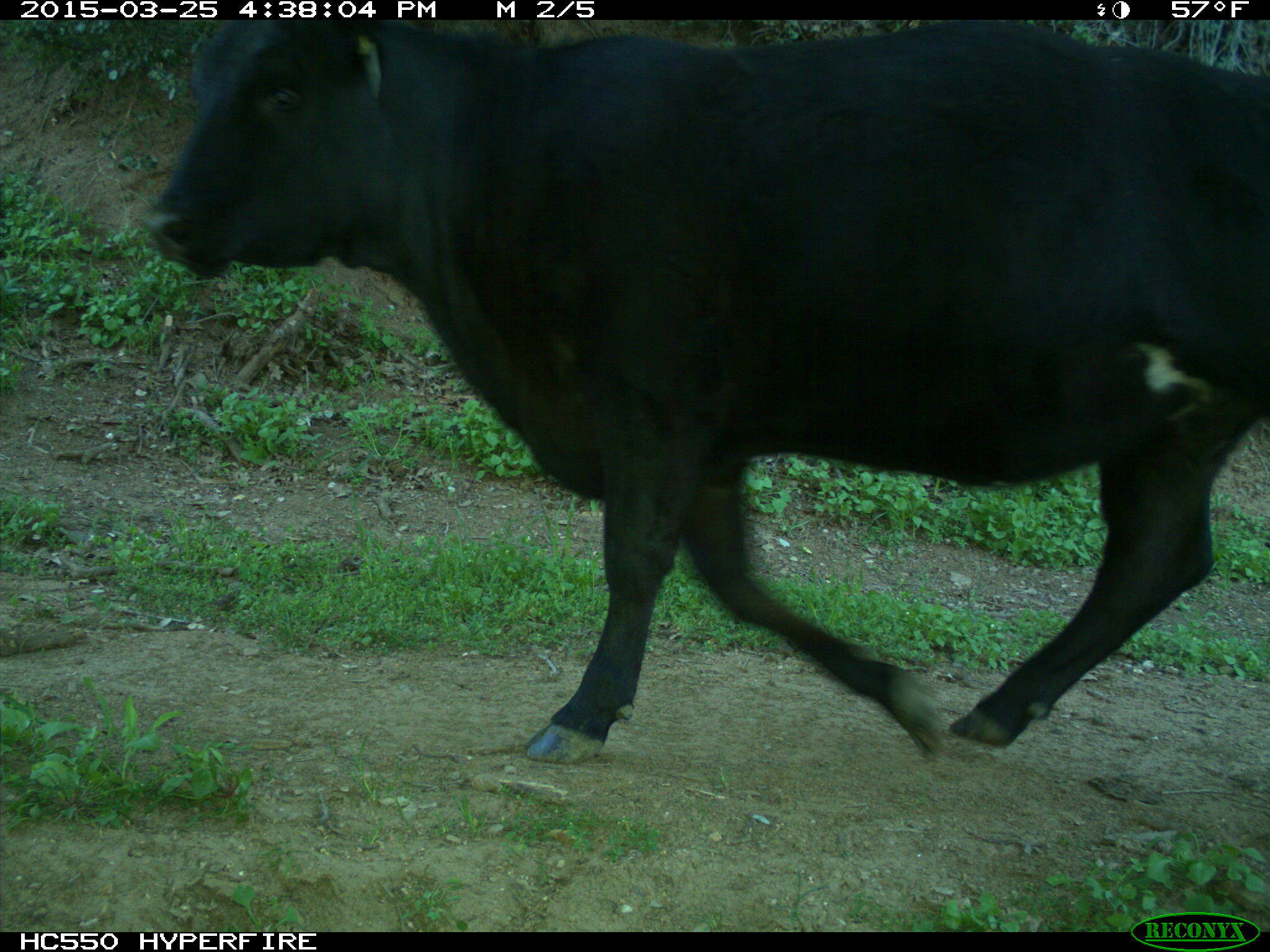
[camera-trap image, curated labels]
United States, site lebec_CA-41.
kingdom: Animalia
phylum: Chordata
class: Mammalia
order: Artiodactyla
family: Bovidae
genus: Bos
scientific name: Bos taurus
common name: domestic cow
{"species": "Bos taurus (domestic cow)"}